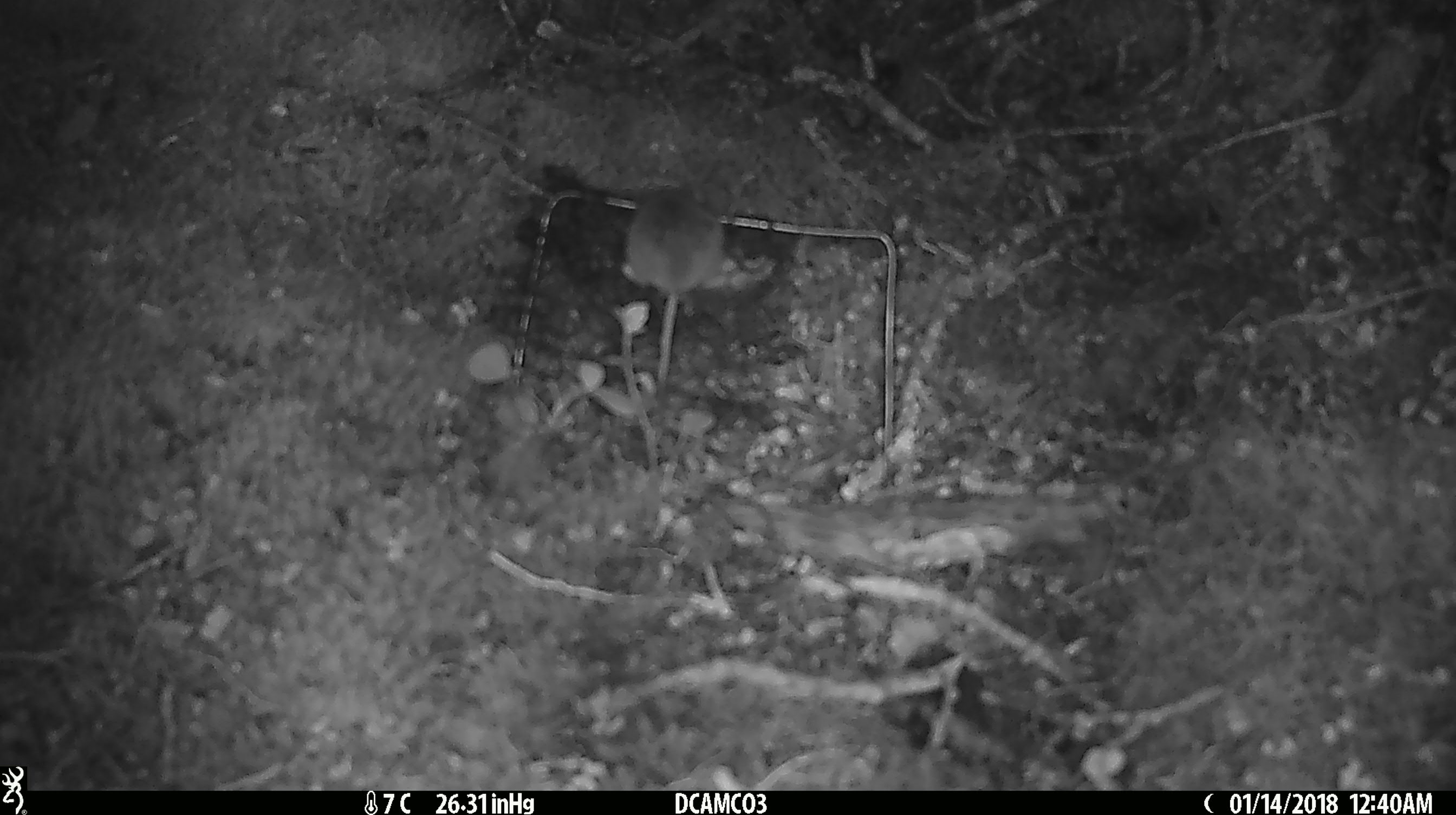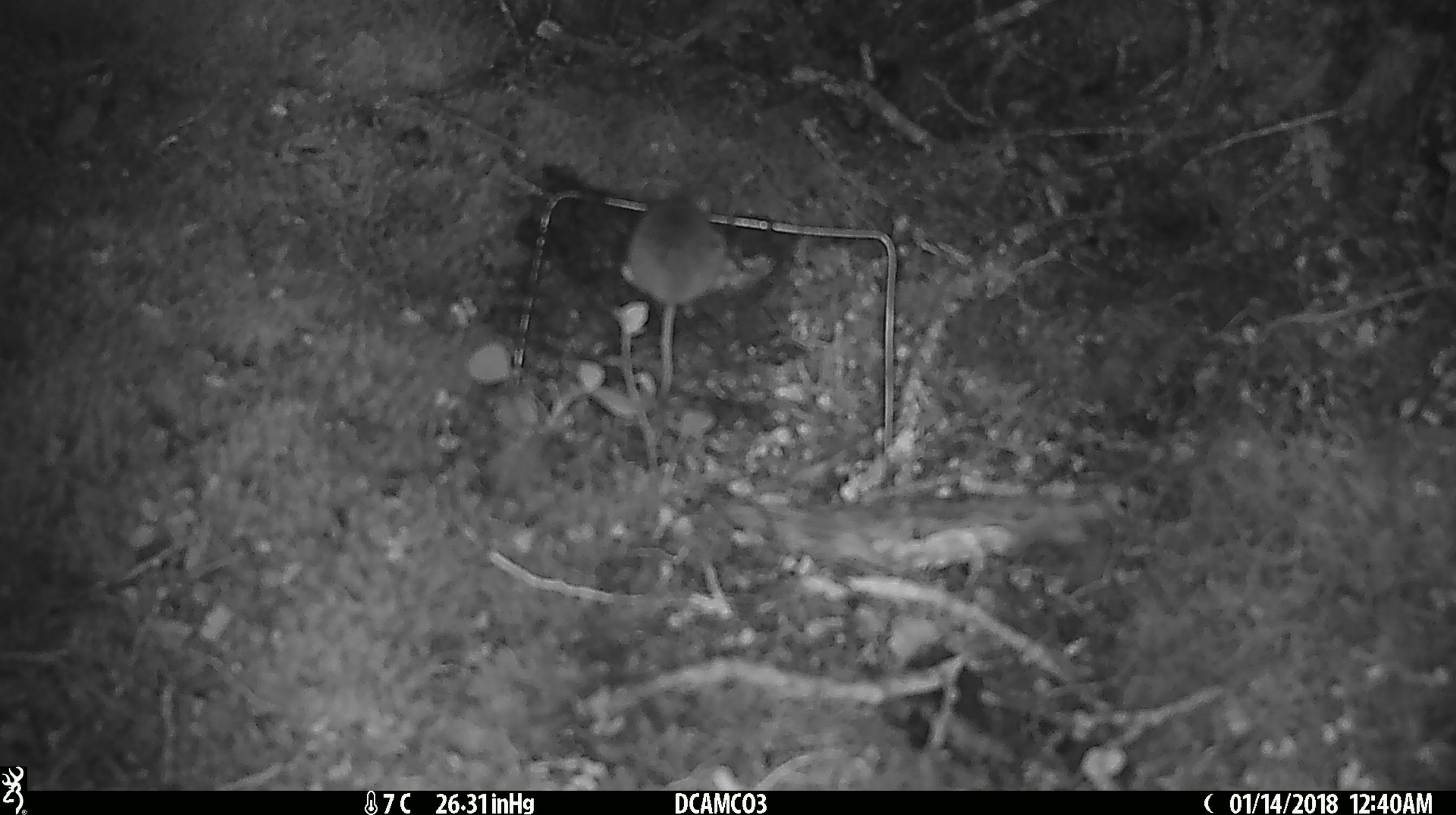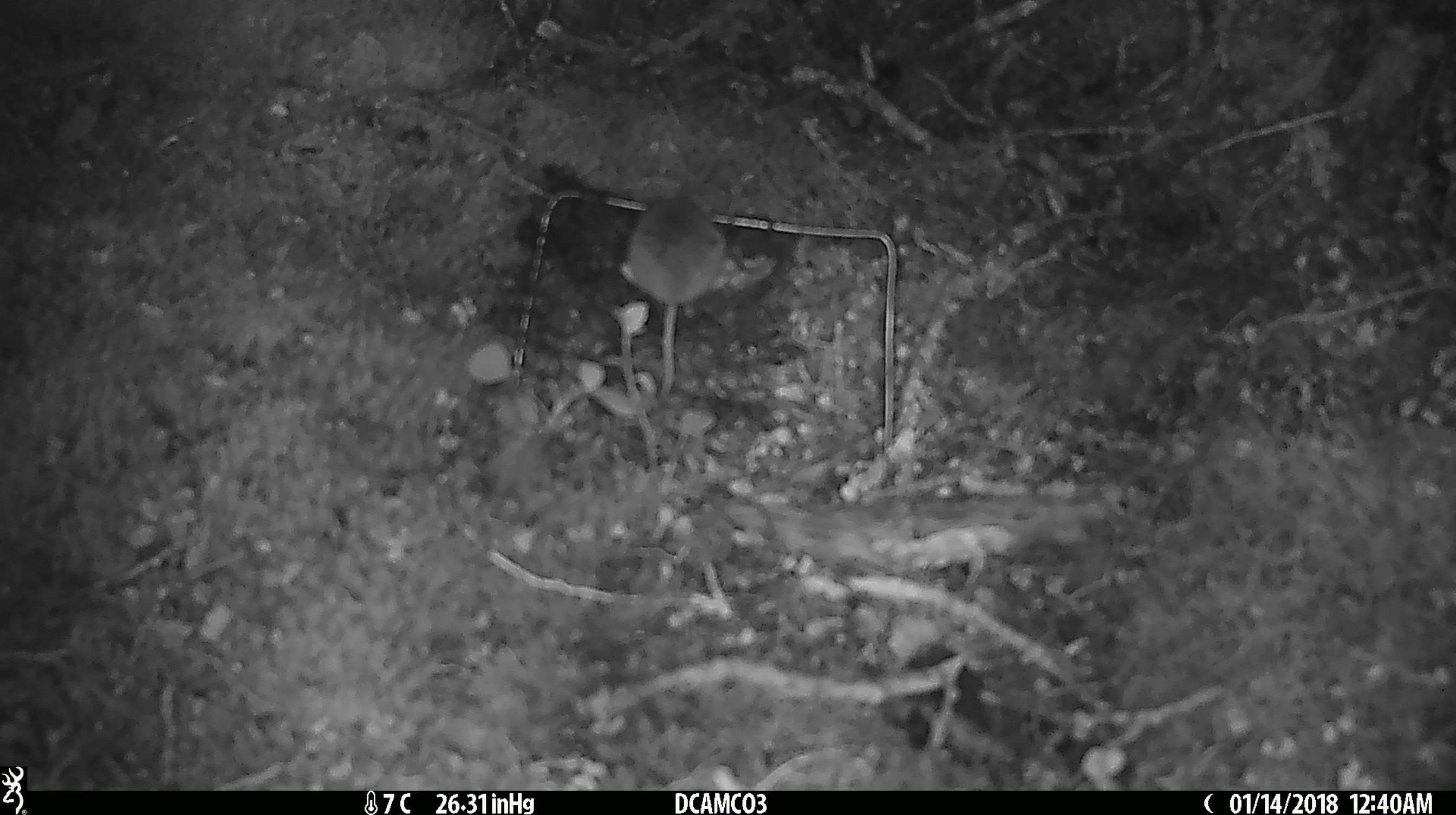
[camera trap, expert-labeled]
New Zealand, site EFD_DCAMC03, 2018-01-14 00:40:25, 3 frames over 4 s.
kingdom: Animalia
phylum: Chordata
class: Mammalia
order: Rodentia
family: Muridae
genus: Mus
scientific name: Mus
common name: mouse